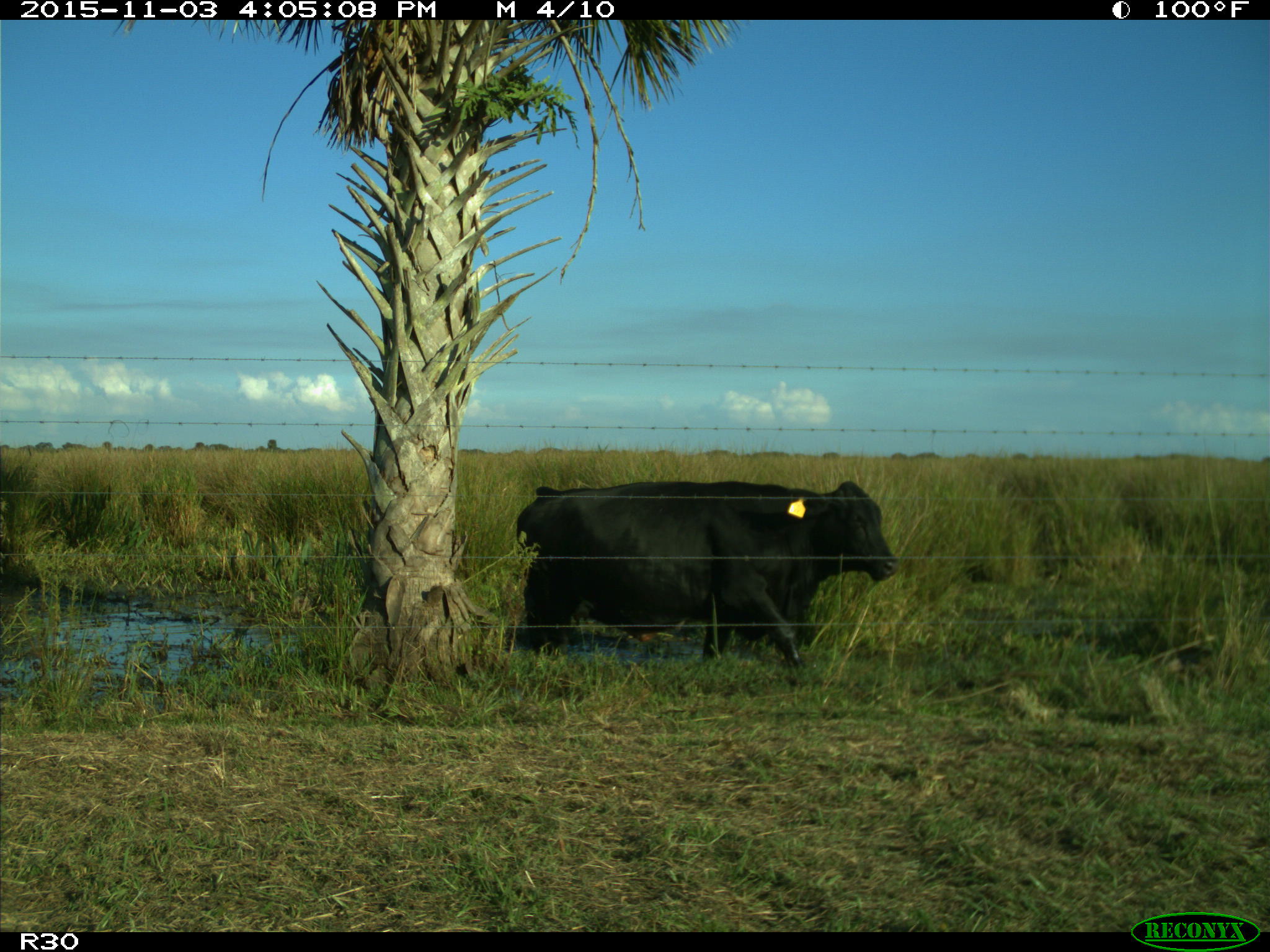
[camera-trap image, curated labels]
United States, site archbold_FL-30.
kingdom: Animalia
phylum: Chordata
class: Mammalia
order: Artiodactyla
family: Bovidae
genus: Bos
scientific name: Bos taurus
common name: domestic cow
Bos taurus (domestic cow).